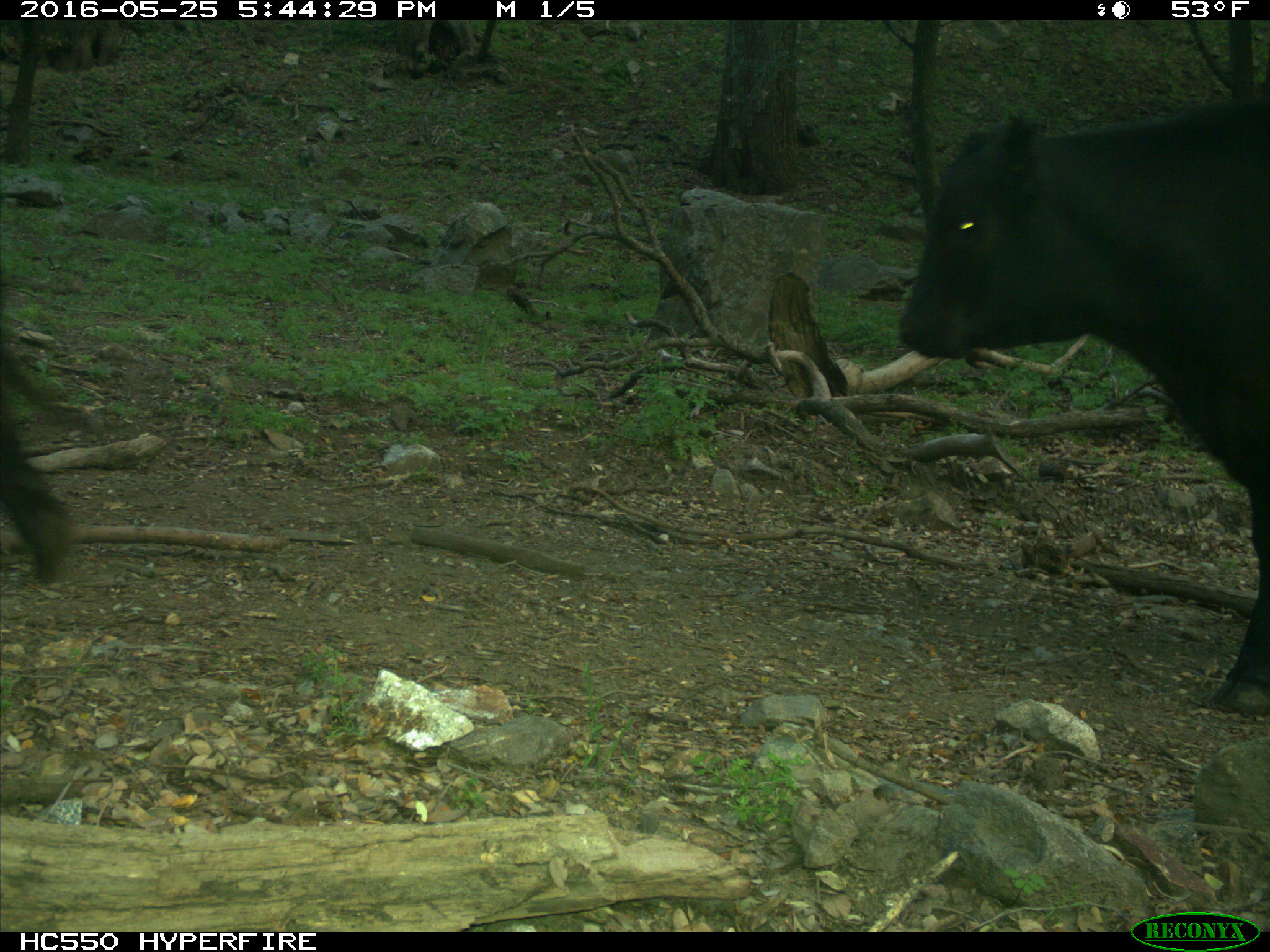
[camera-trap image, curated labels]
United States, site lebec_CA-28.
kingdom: Animalia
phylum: Chordata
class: Mammalia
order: Artiodactyla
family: Bovidae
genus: Bos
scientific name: Bos taurus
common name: domestic cow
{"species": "Bos taurus (domestic cow)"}